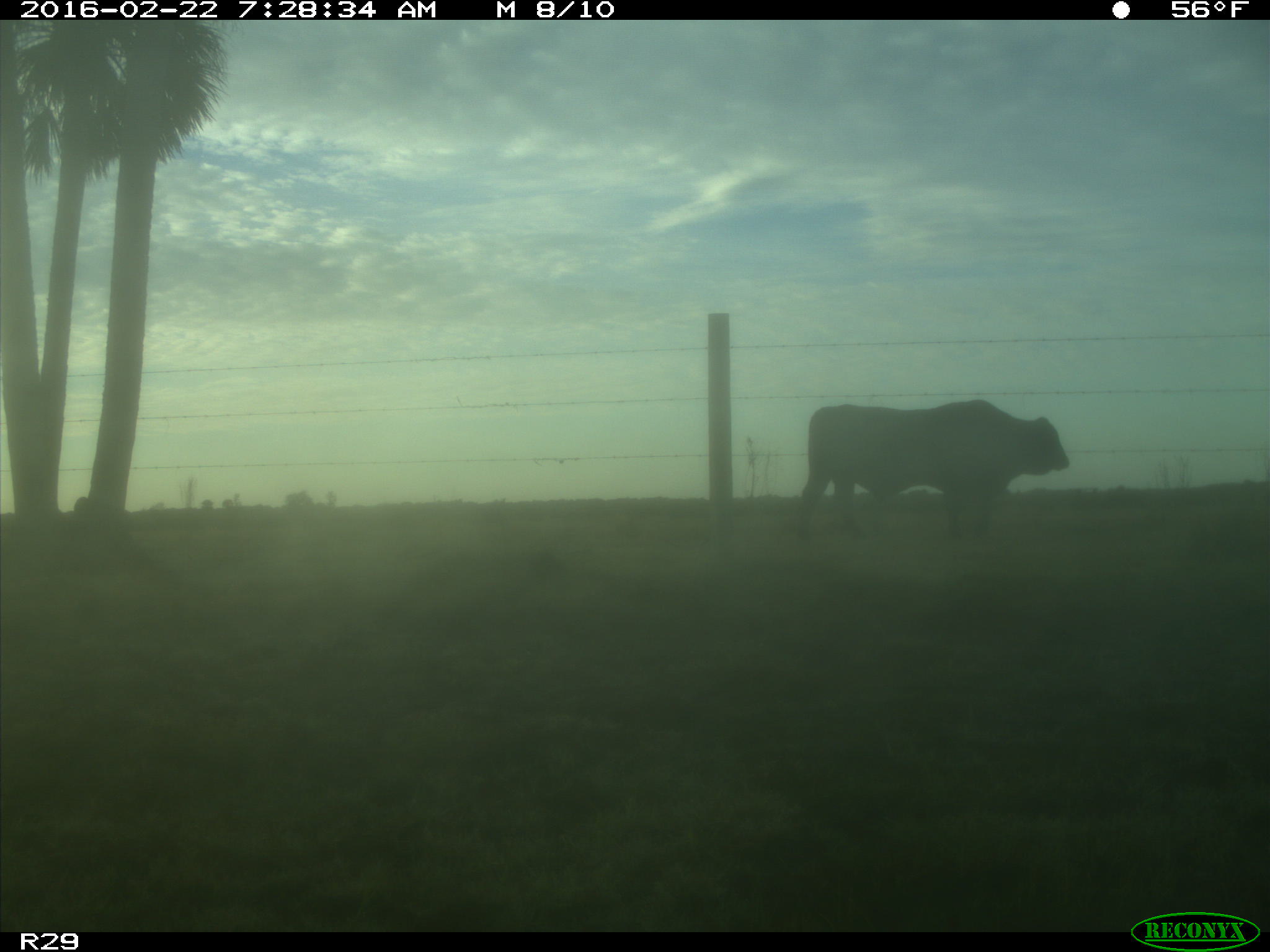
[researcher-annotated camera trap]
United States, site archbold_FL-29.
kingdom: Animalia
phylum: Chordata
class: Mammalia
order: Artiodactyla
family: Bovidae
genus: Bos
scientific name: Bos taurus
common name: domestic cow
Bos taurus (domestic cow).